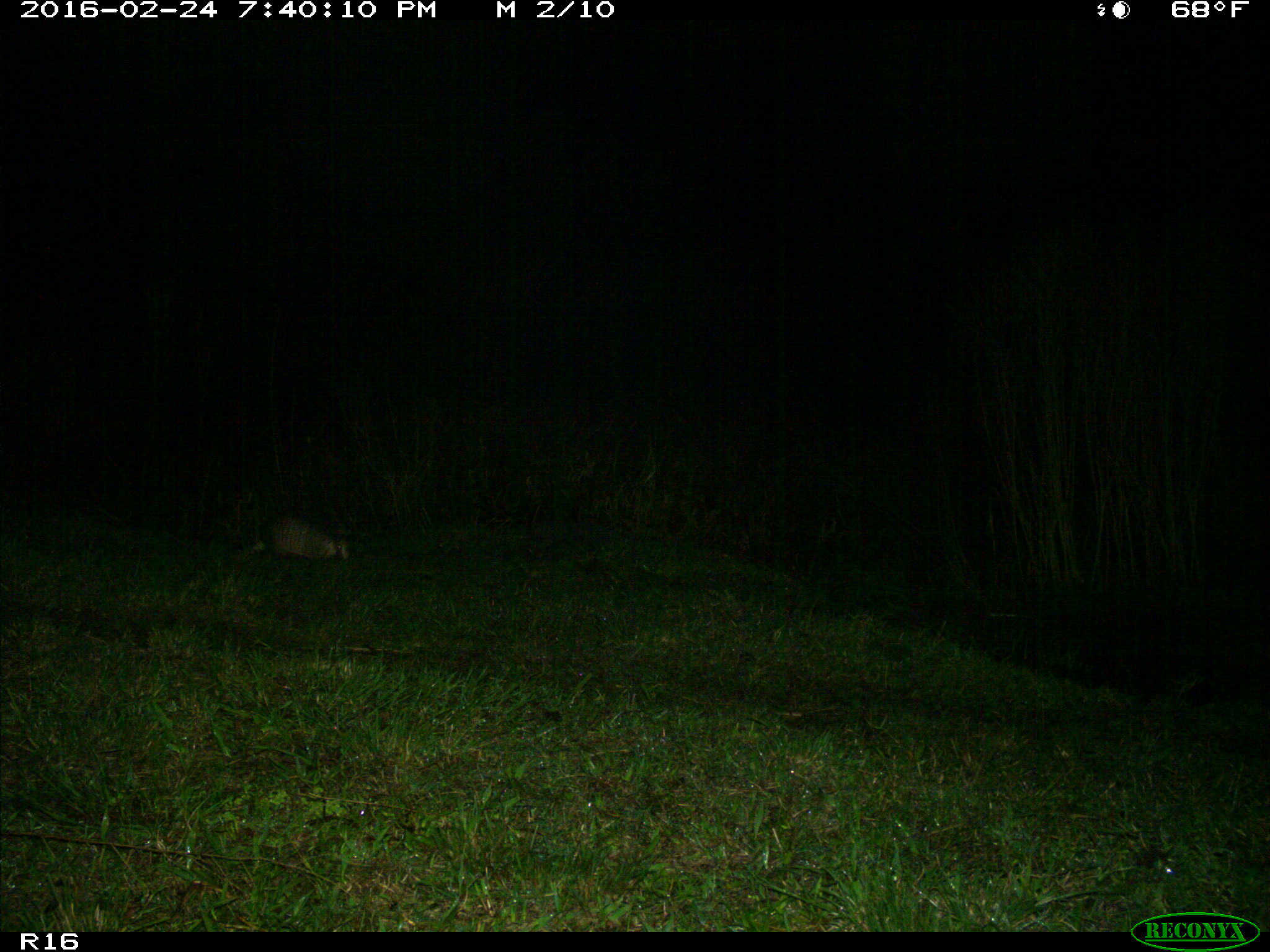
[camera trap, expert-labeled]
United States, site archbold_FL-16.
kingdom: Animalia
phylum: Chordata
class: Mammalia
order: Cingulata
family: Dasypodidae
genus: Dasypus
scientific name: Dasypus novemcinctus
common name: nine-banded armadillo